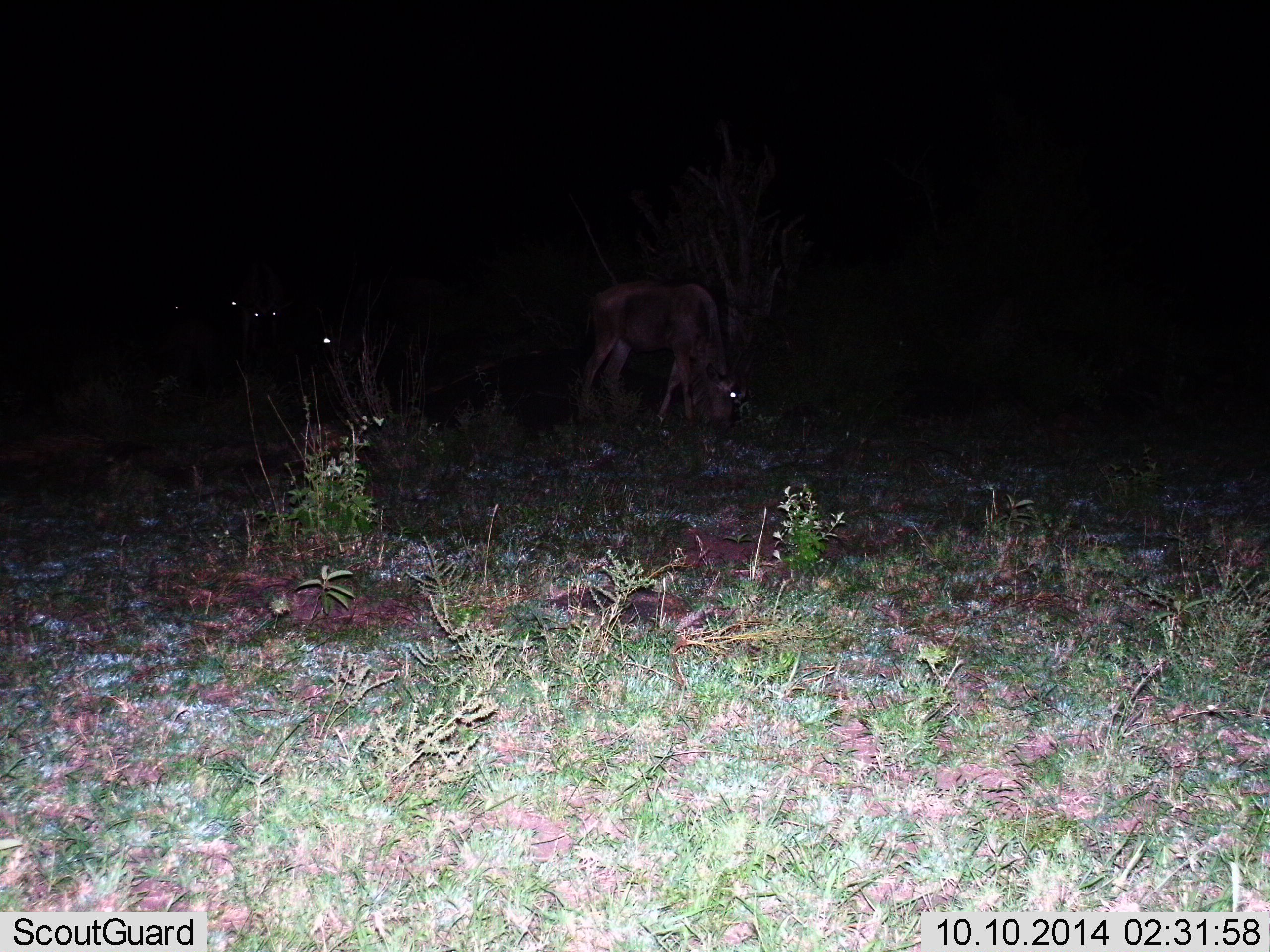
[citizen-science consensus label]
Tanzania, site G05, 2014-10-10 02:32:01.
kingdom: Animalia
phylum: Chordata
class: Mammalia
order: Artiodactyla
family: Bovidae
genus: Connochaetes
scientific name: Connochaetes taurinus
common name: blue wildebeest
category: wildebeest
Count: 4.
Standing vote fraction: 60%.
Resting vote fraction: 0%.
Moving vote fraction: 0%.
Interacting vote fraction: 0%.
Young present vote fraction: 0%.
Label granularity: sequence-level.